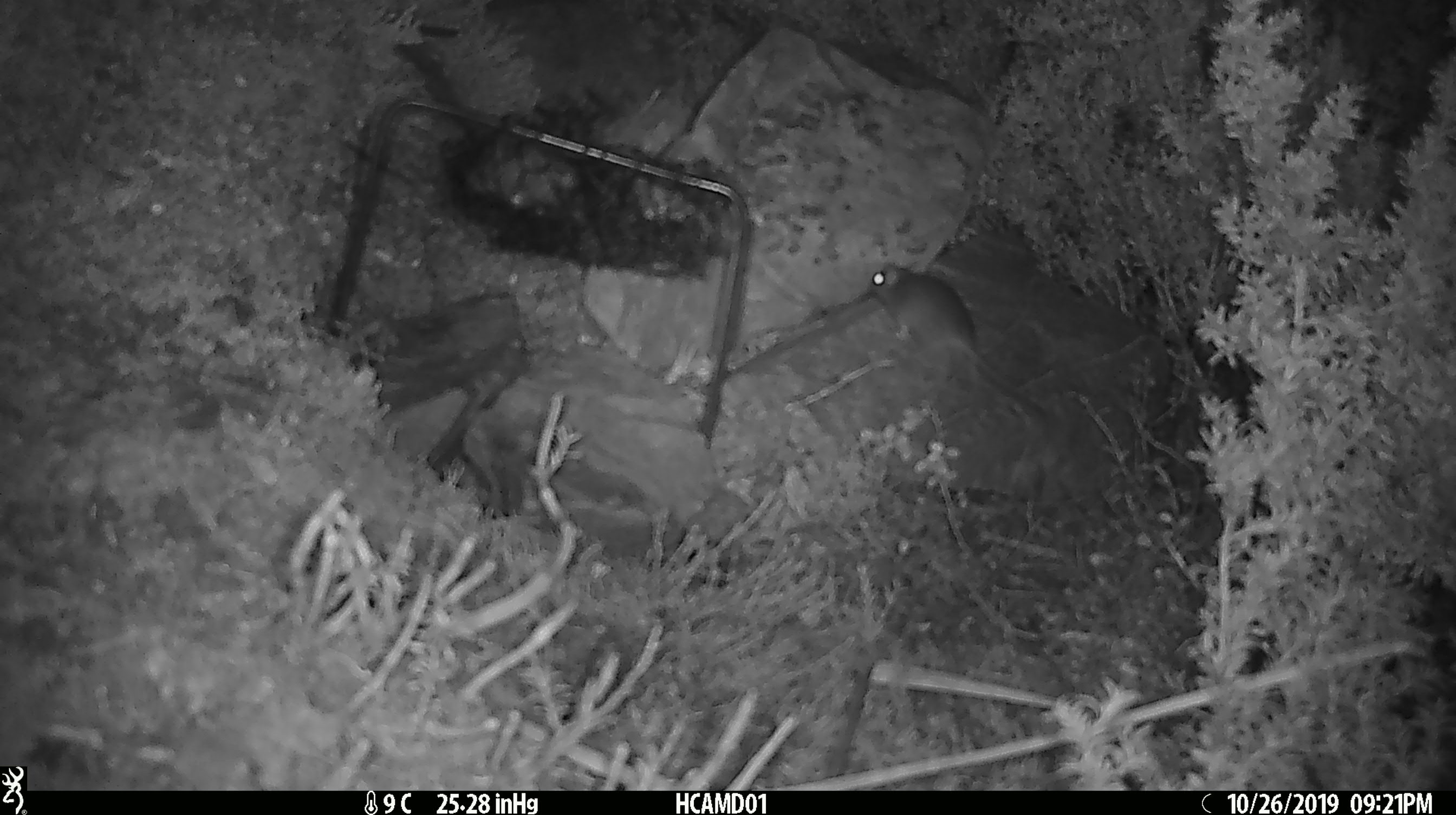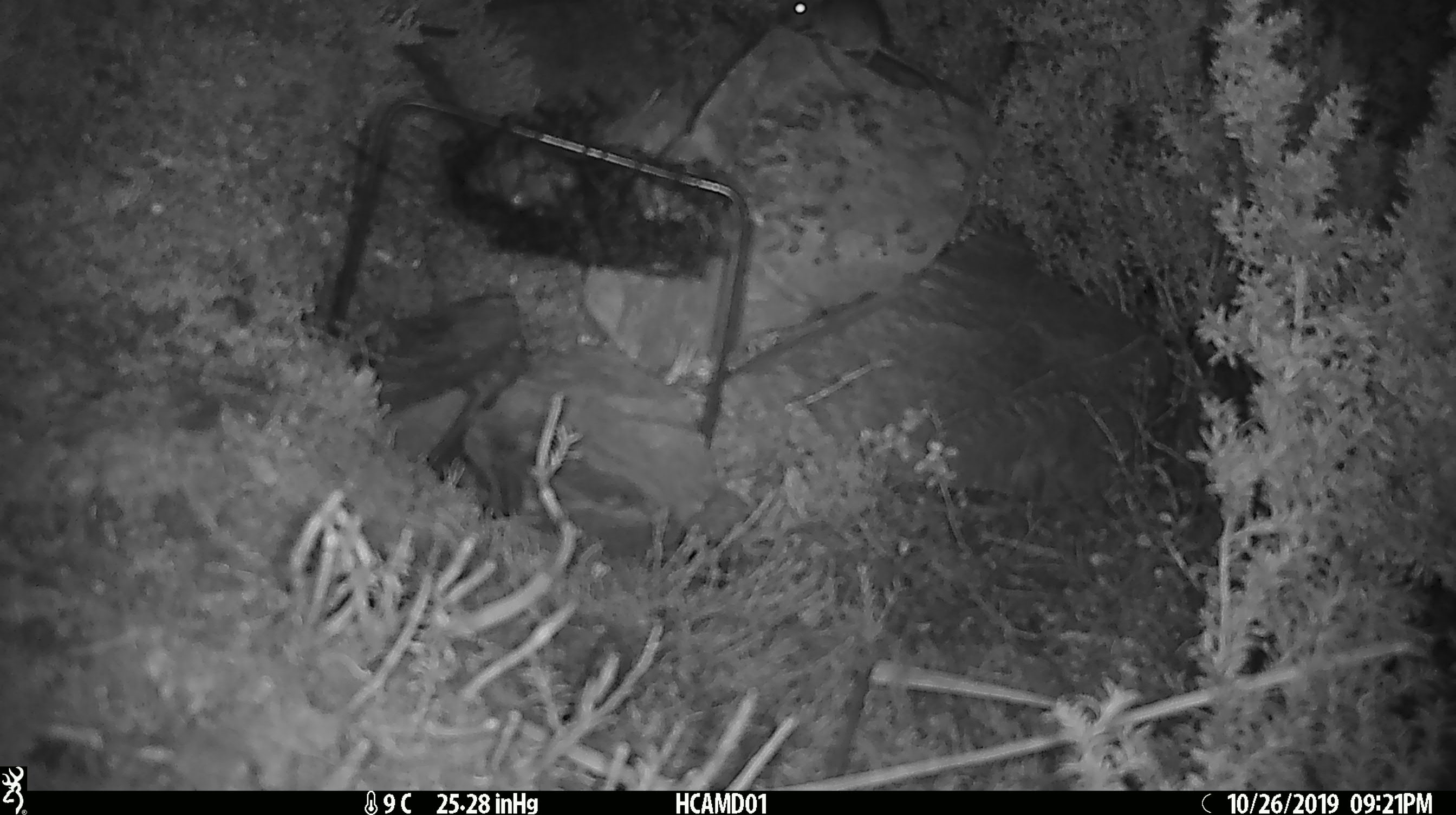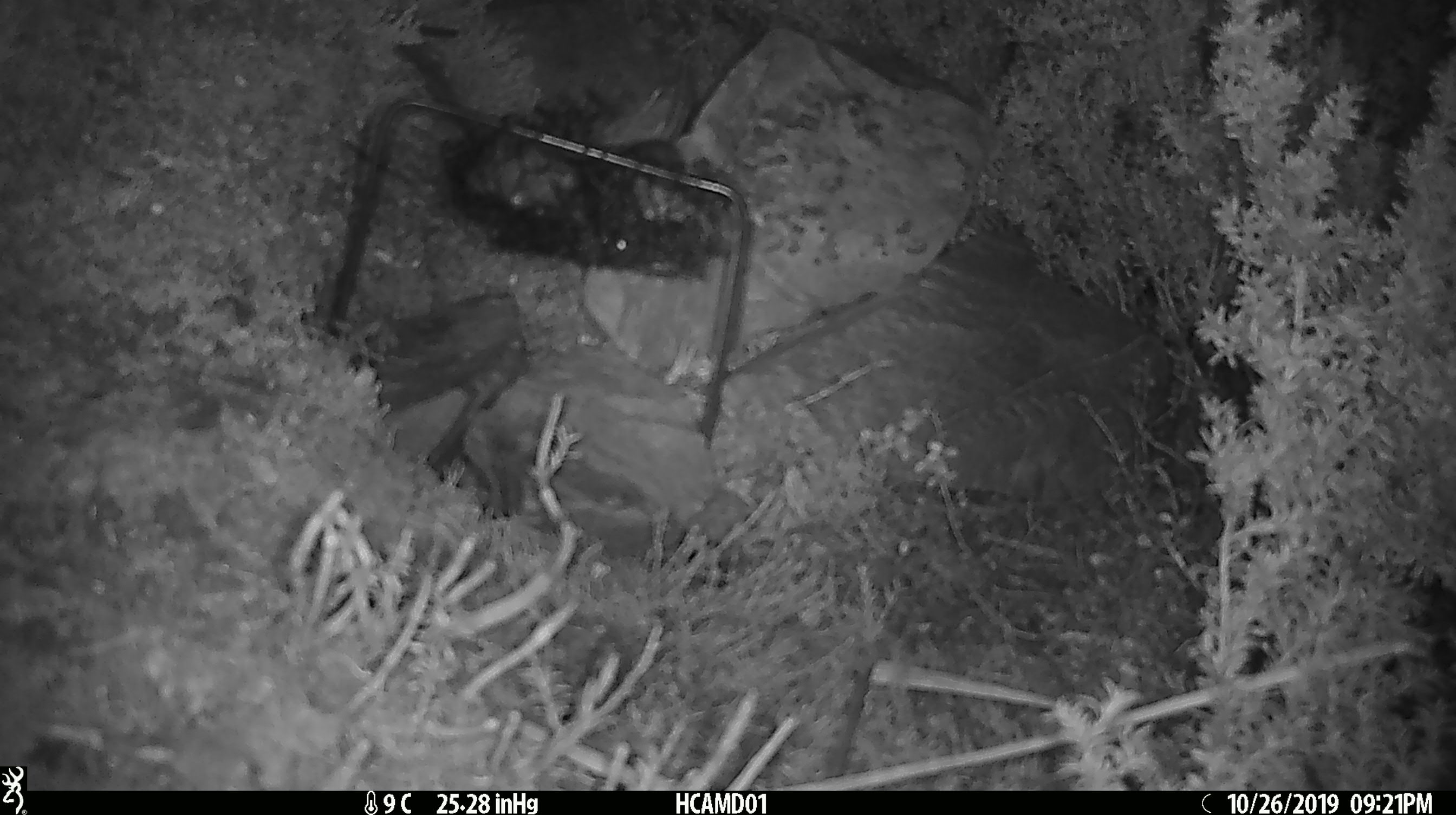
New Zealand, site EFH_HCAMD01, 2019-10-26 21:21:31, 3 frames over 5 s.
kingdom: Animalia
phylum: Chordata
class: Mammalia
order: Rodentia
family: Muridae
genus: Mus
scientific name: Mus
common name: mouse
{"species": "mouse (Mus)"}